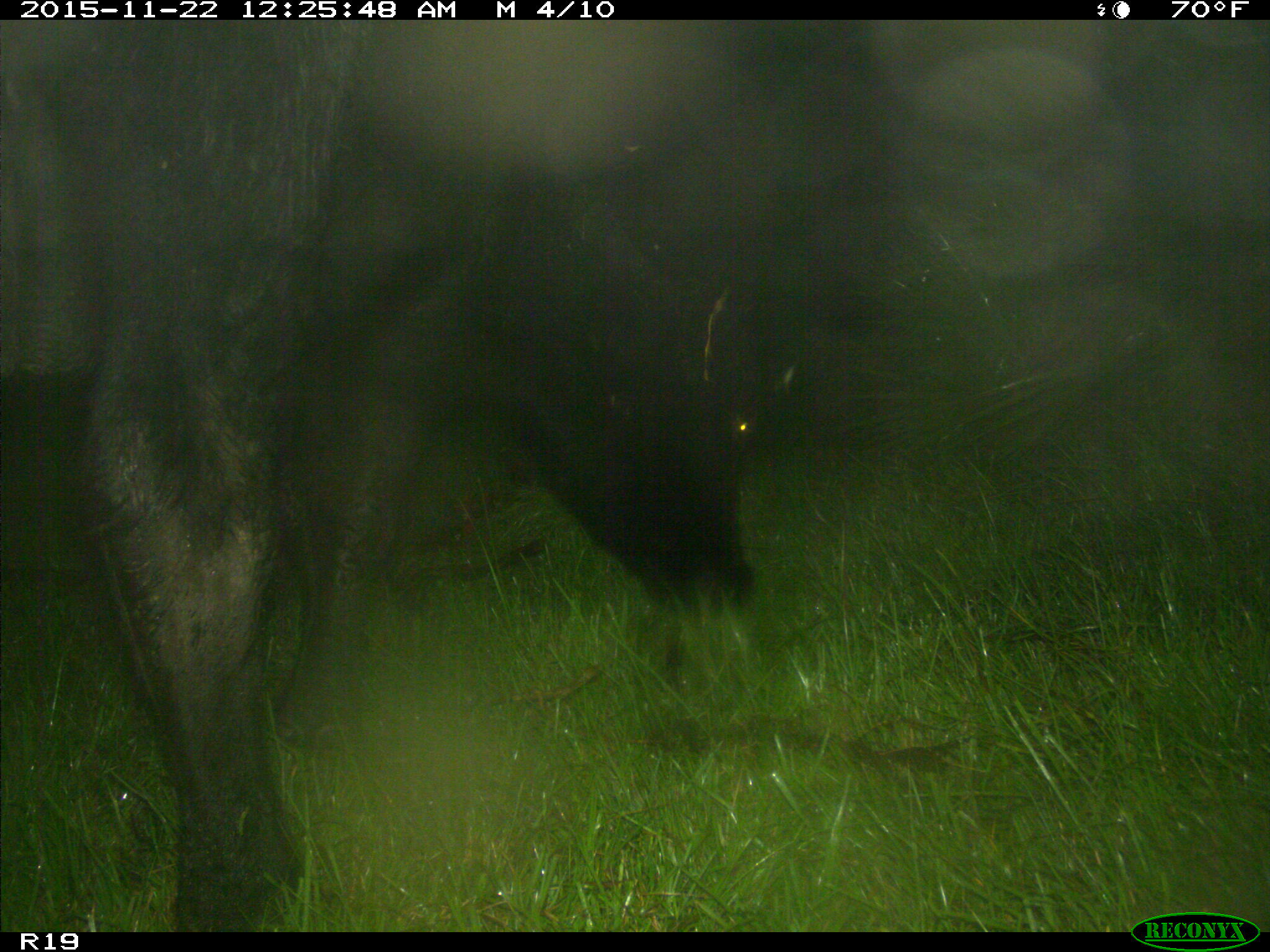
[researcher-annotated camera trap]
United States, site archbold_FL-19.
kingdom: Animalia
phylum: Chordata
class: Mammalia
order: Artiodactyla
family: Bovidae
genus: Bos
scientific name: Bos taurus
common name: domestic cow